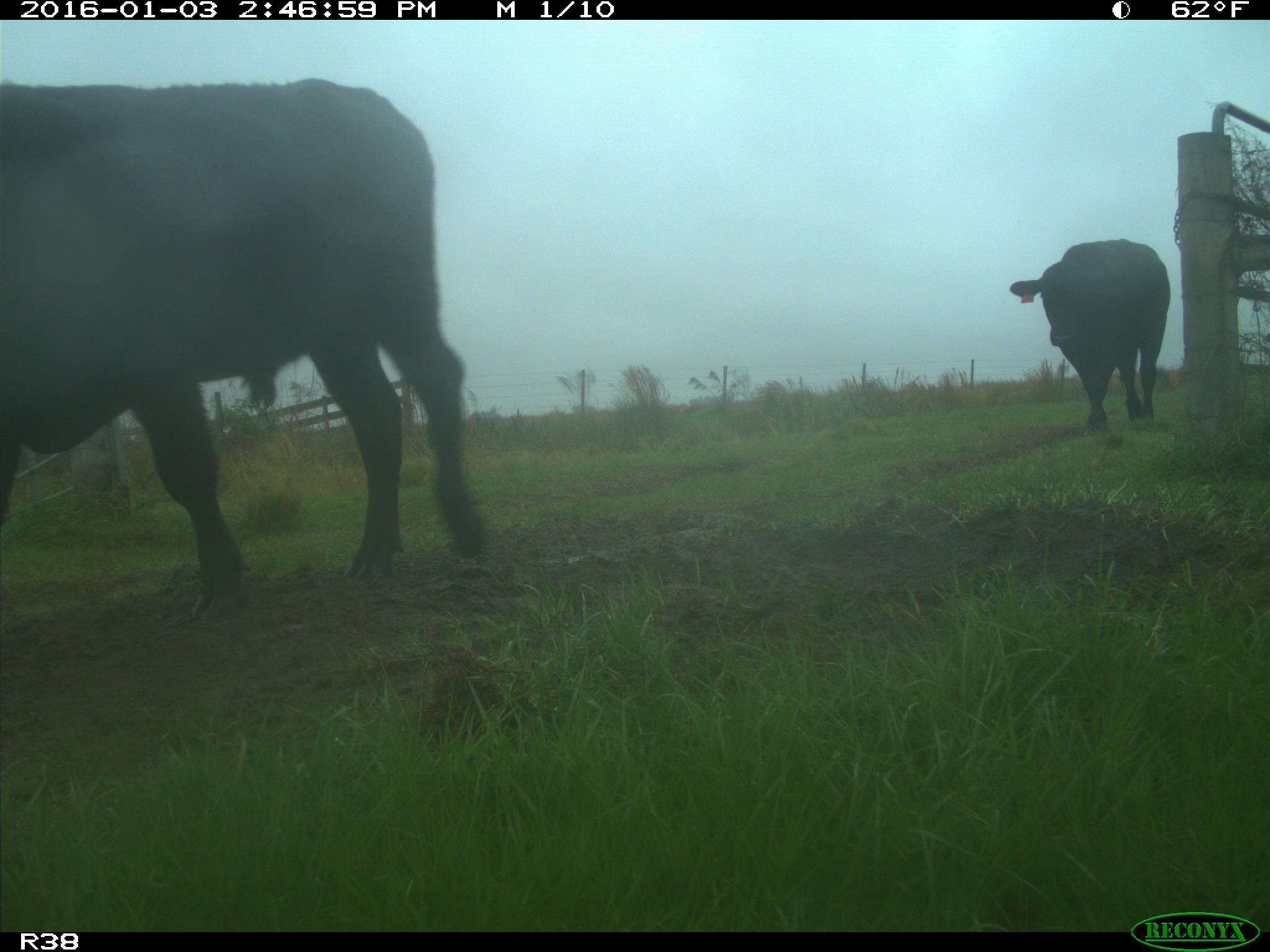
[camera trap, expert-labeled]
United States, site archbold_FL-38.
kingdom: Animalia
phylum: Chordata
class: Mammalia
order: Artiodactyla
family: Bovidae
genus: Bos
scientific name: Bos taurus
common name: domestic cow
Bos taurus (domestic cow).